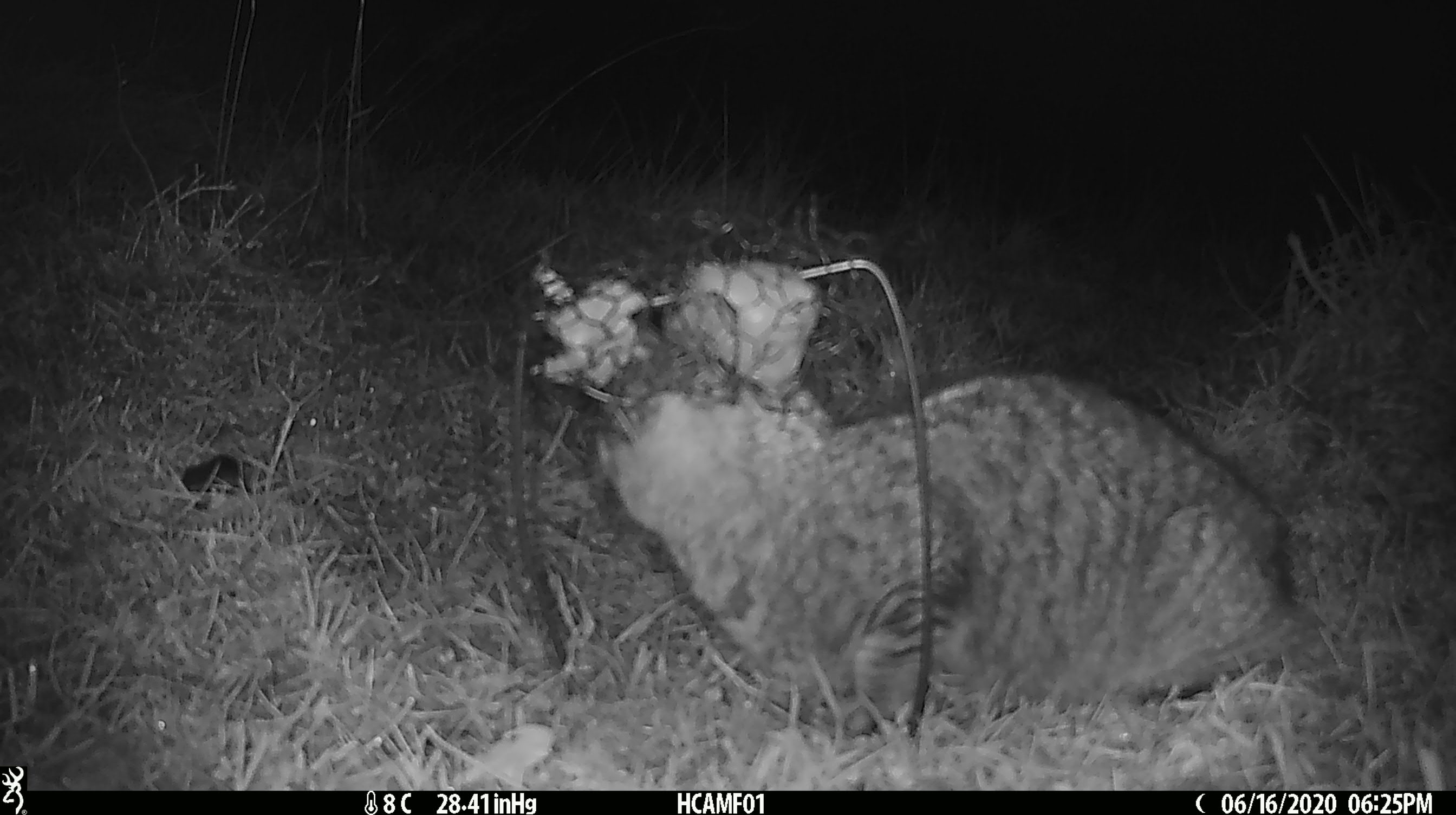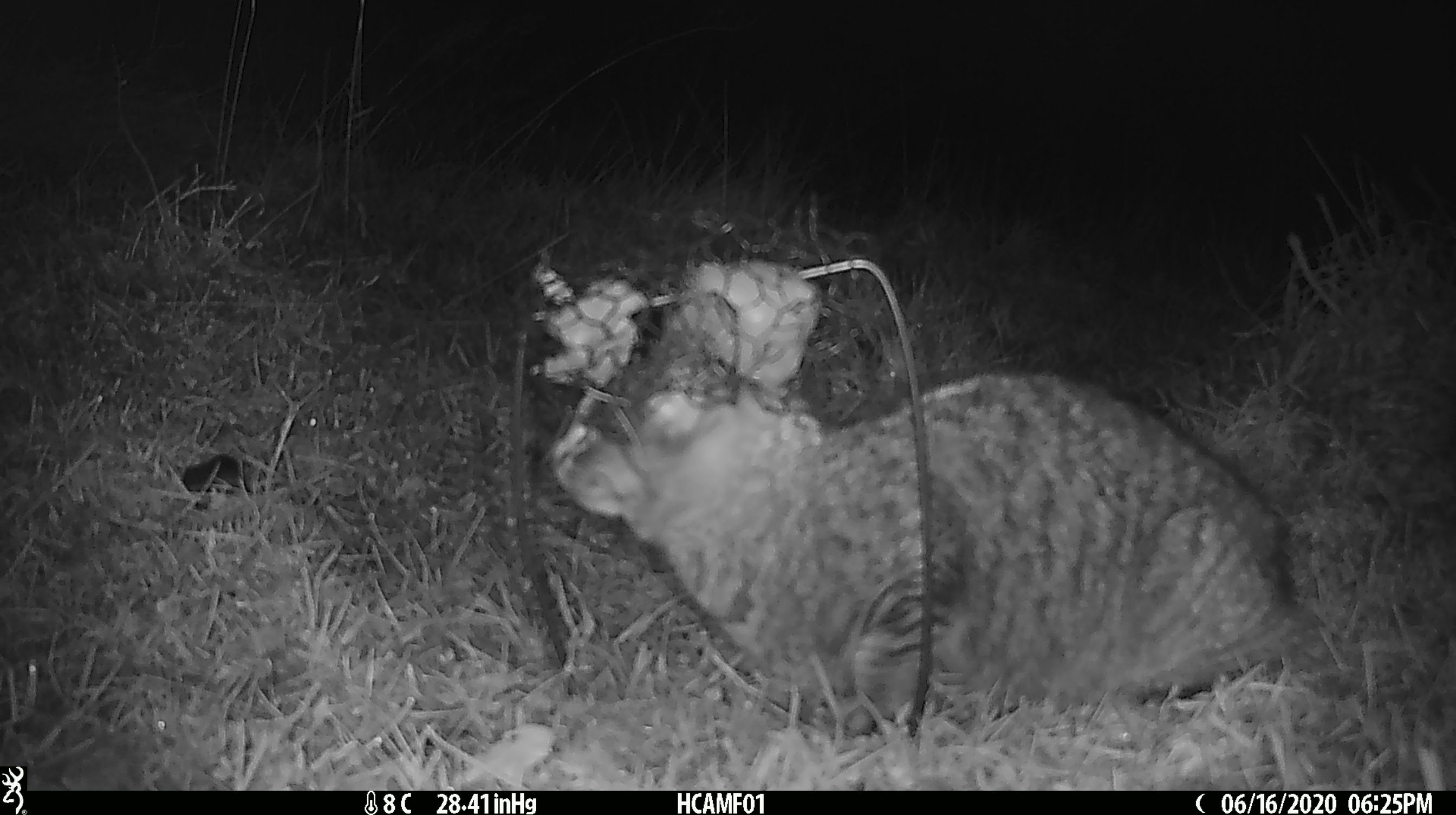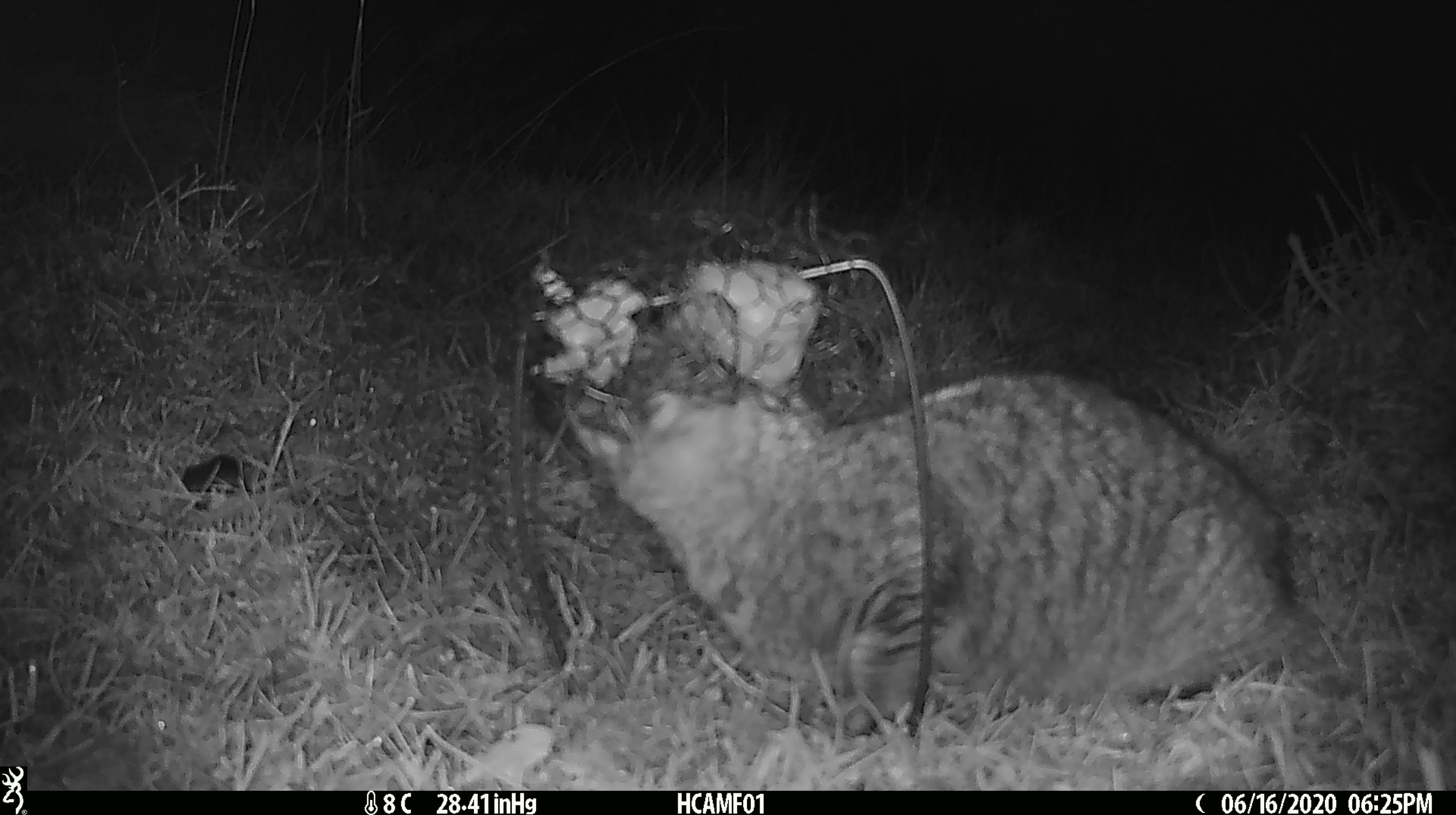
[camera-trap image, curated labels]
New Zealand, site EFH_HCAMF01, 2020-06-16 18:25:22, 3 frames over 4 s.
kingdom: Animalia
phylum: Chordata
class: Mammalia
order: Carnivora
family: Felidae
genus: Felis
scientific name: Felis catus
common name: domestic cat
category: cat